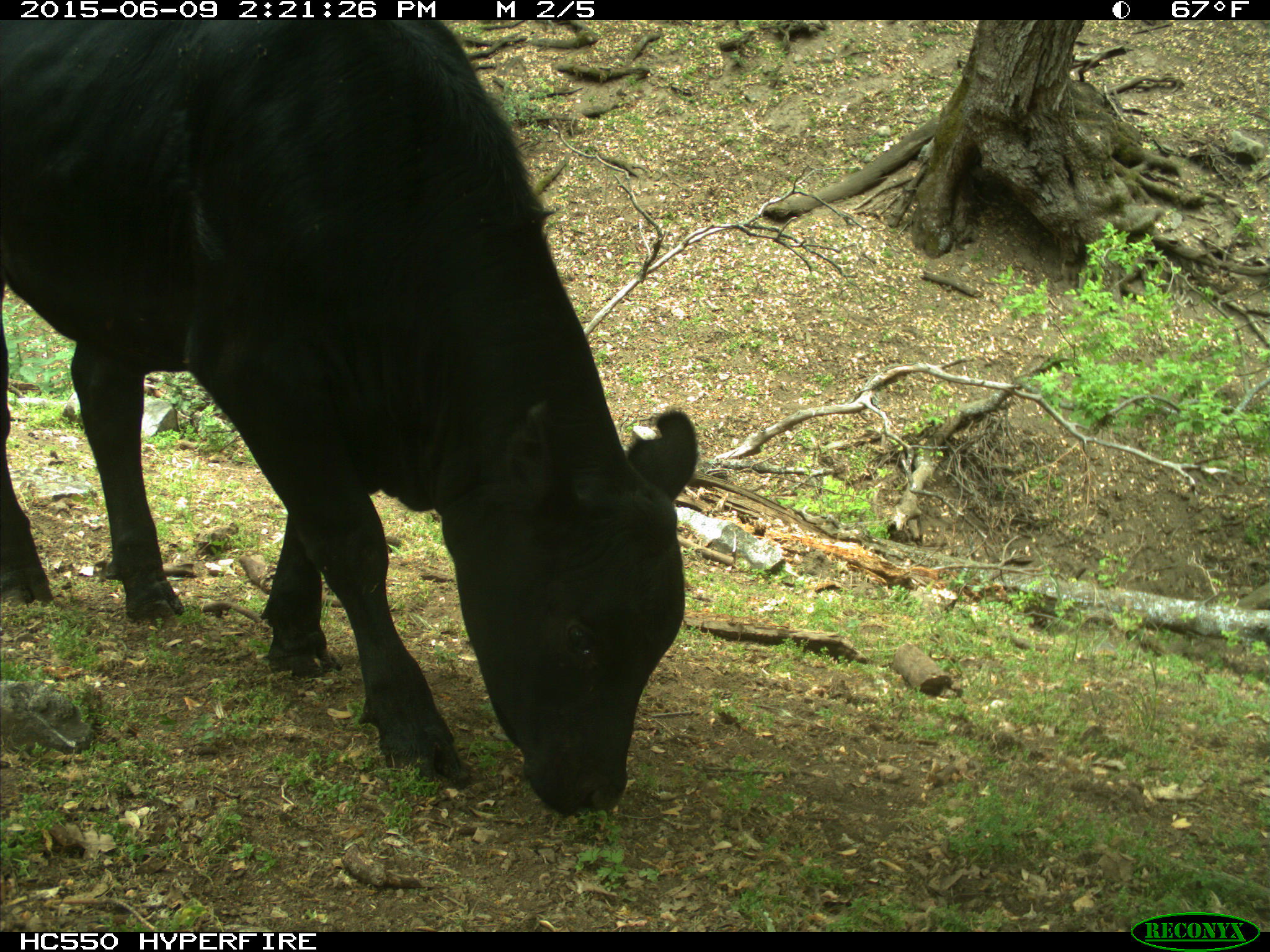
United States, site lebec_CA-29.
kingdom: Animalia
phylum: Chordata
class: Mammalia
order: Artiodactyla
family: Bovidae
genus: Bos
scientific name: Bos taurus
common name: domestic cow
Bos taurus (domestic cow).